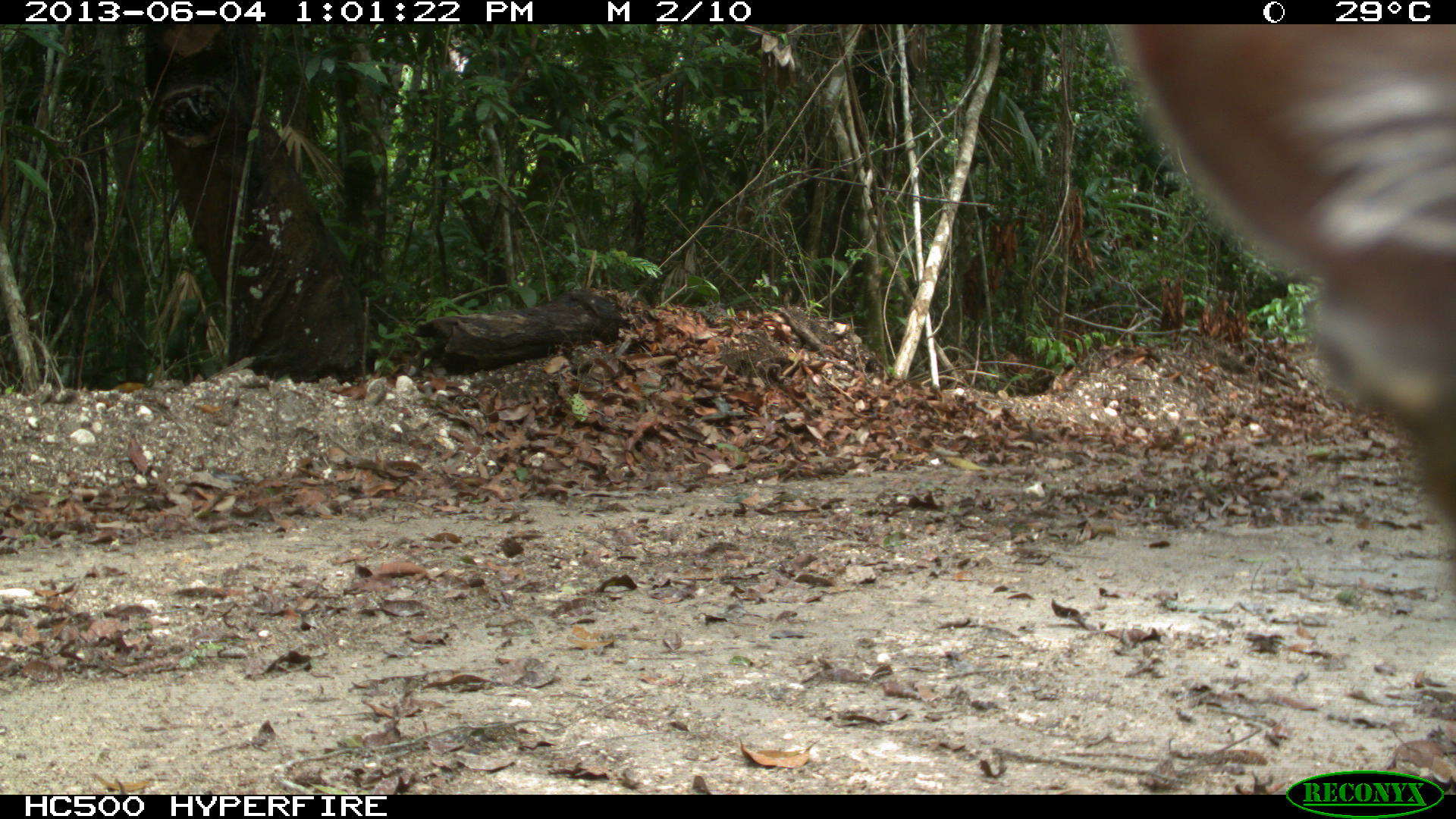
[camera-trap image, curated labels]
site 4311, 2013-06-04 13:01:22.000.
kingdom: Animalia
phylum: Chordata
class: Mammalia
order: Carnivora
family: Canidae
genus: Urocyon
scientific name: Urocyon cinereoargenteus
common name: gray fox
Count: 1.